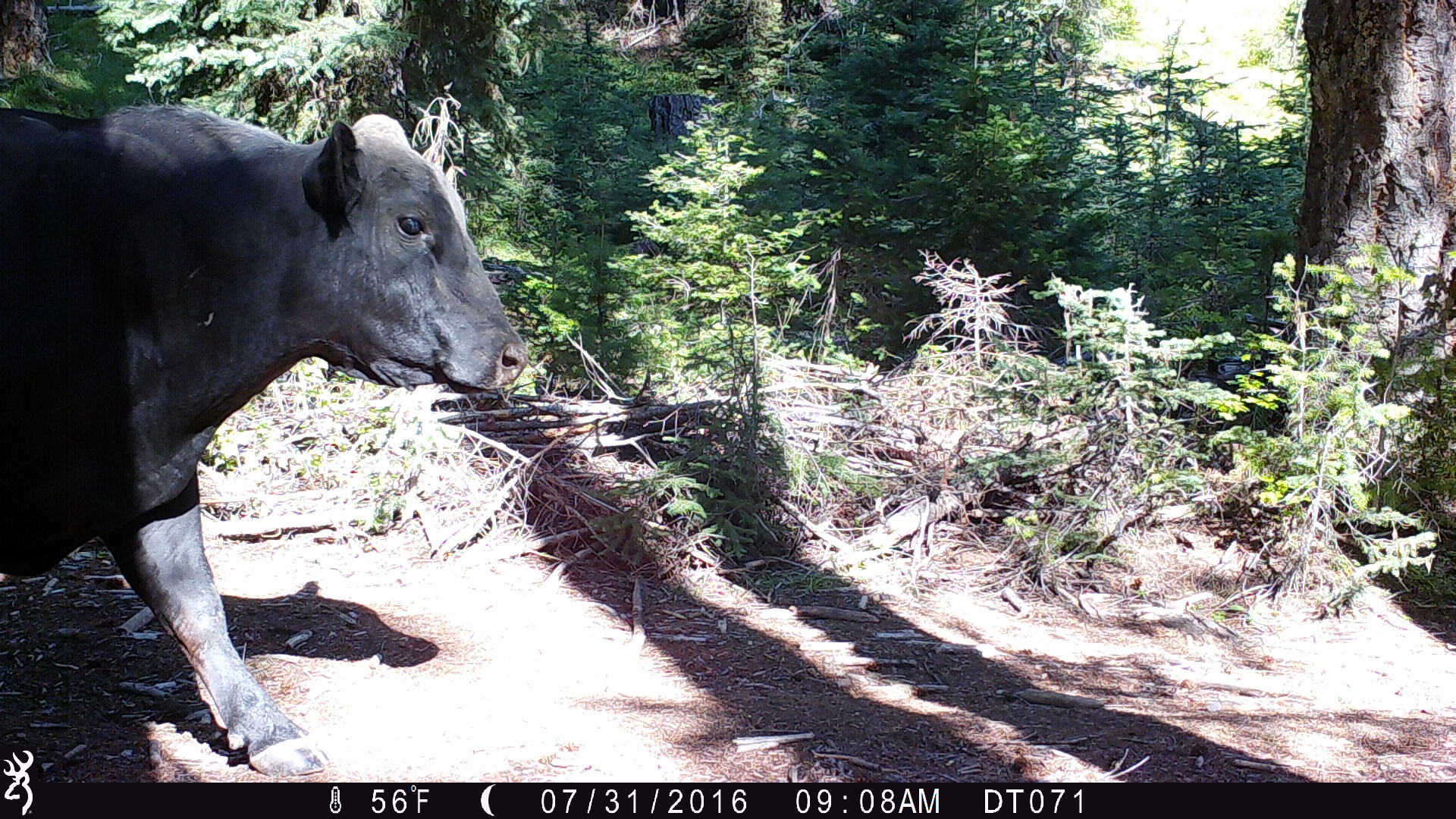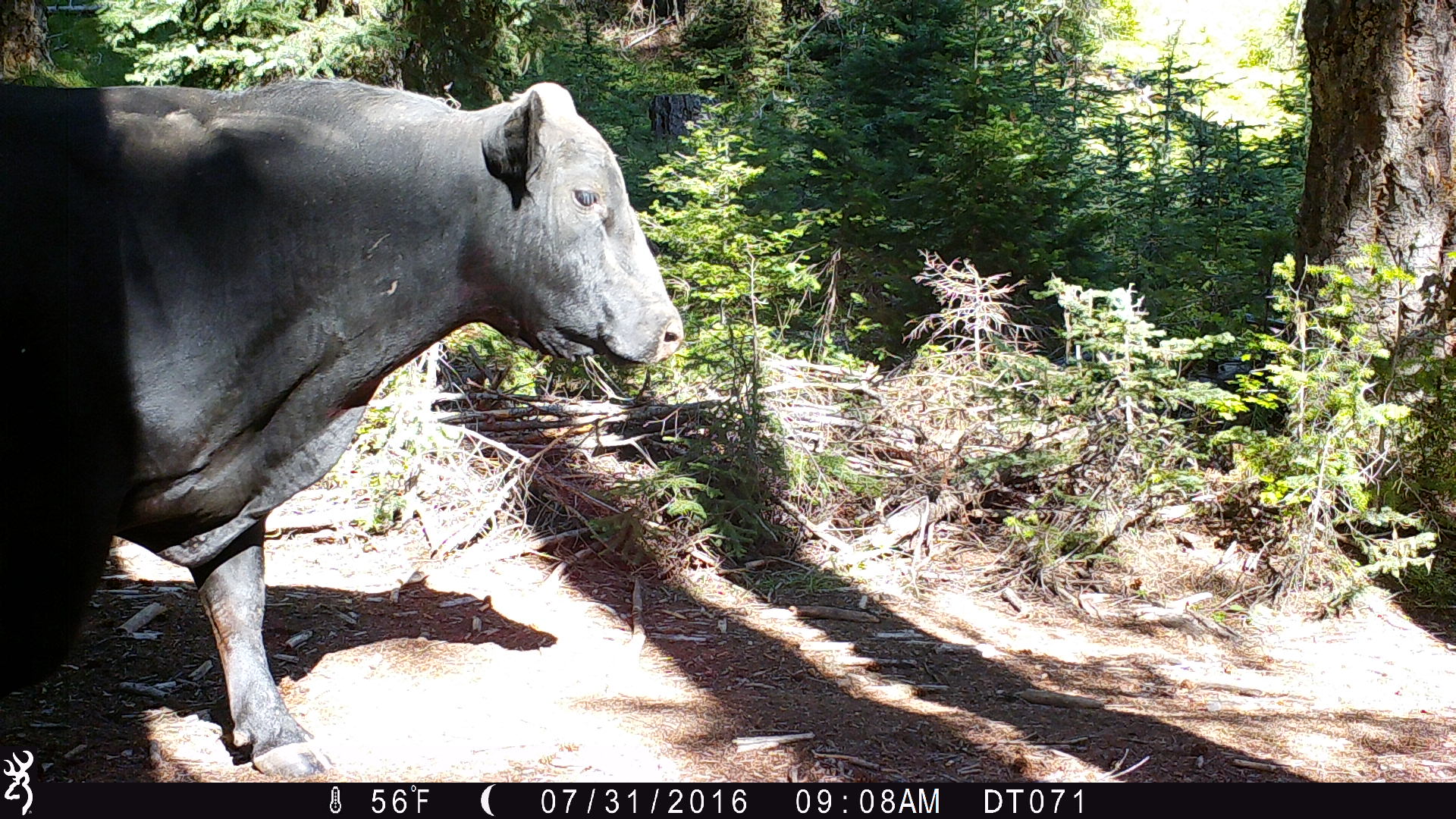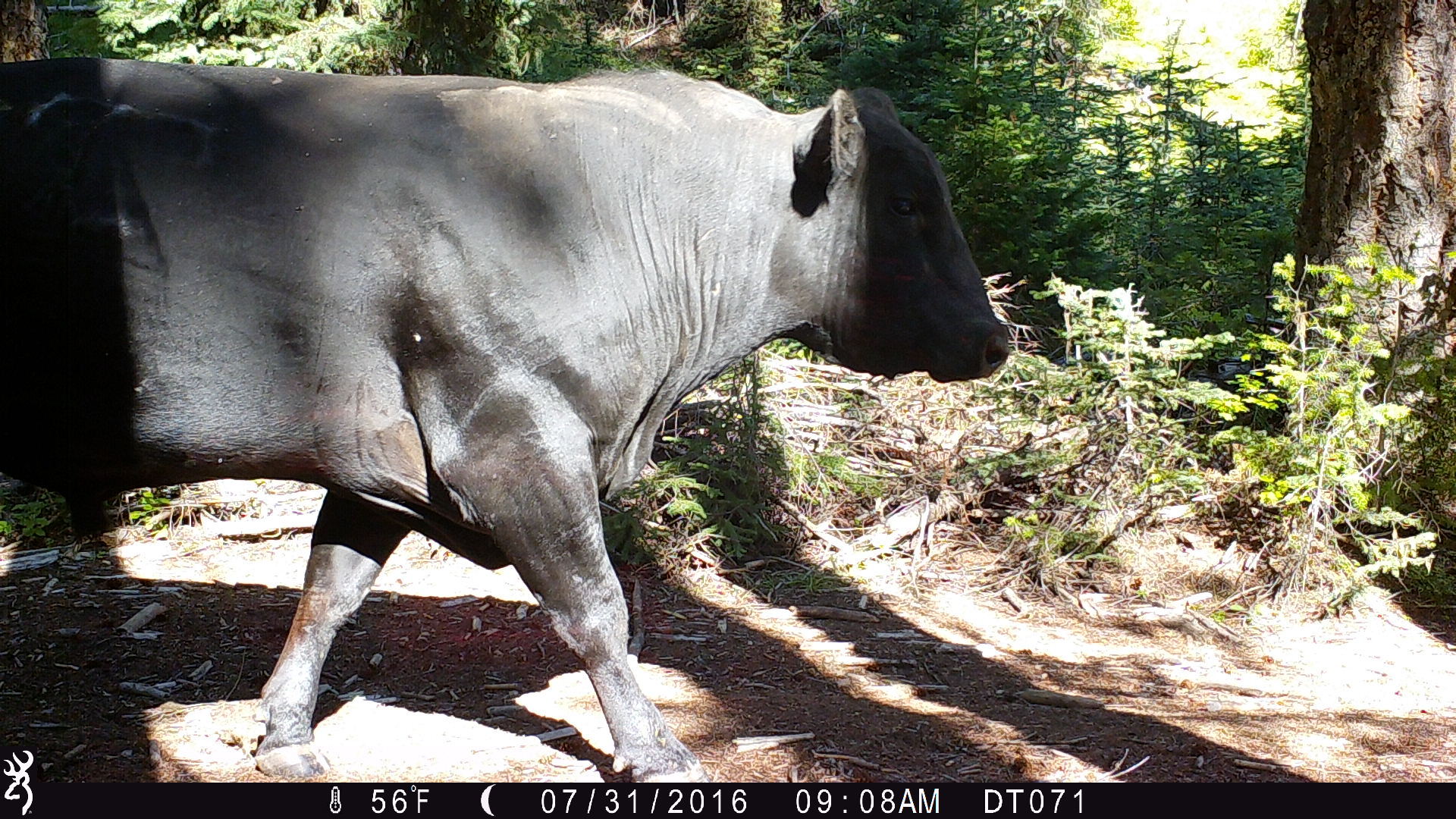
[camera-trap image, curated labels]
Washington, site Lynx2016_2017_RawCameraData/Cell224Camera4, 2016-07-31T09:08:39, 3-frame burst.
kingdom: Animalia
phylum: Chordata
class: Mammalia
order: Artiodactyla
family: Bovidae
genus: Bos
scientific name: Bos taurus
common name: domestic cattle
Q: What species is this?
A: Domestic cattle (Bos taurus).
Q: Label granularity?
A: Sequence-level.